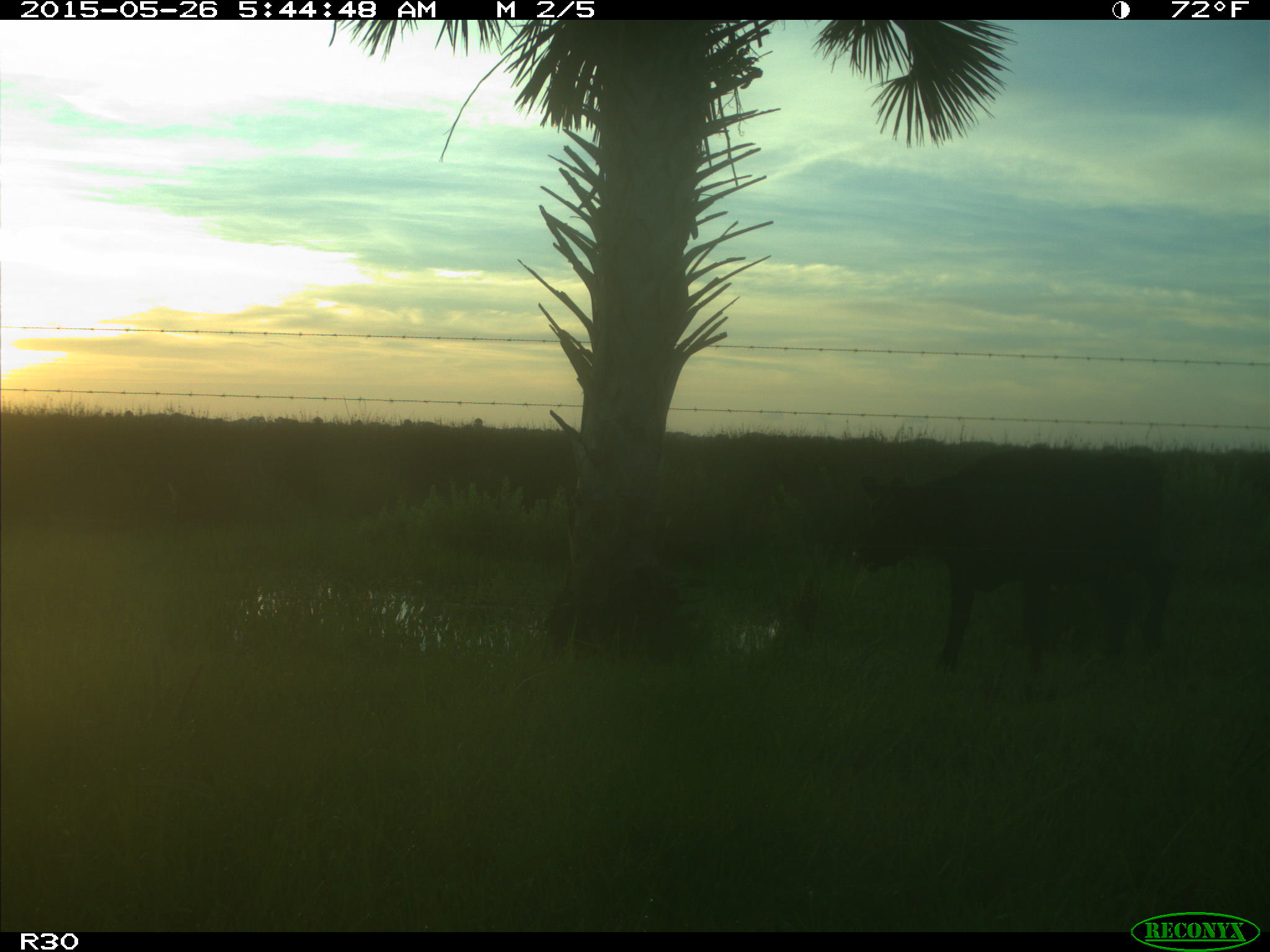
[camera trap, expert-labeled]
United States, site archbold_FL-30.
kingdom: Animalia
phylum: Chordata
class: Mammalia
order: Artiodactyla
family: Bovidae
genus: Bos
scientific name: Bos taurus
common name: domestic cow